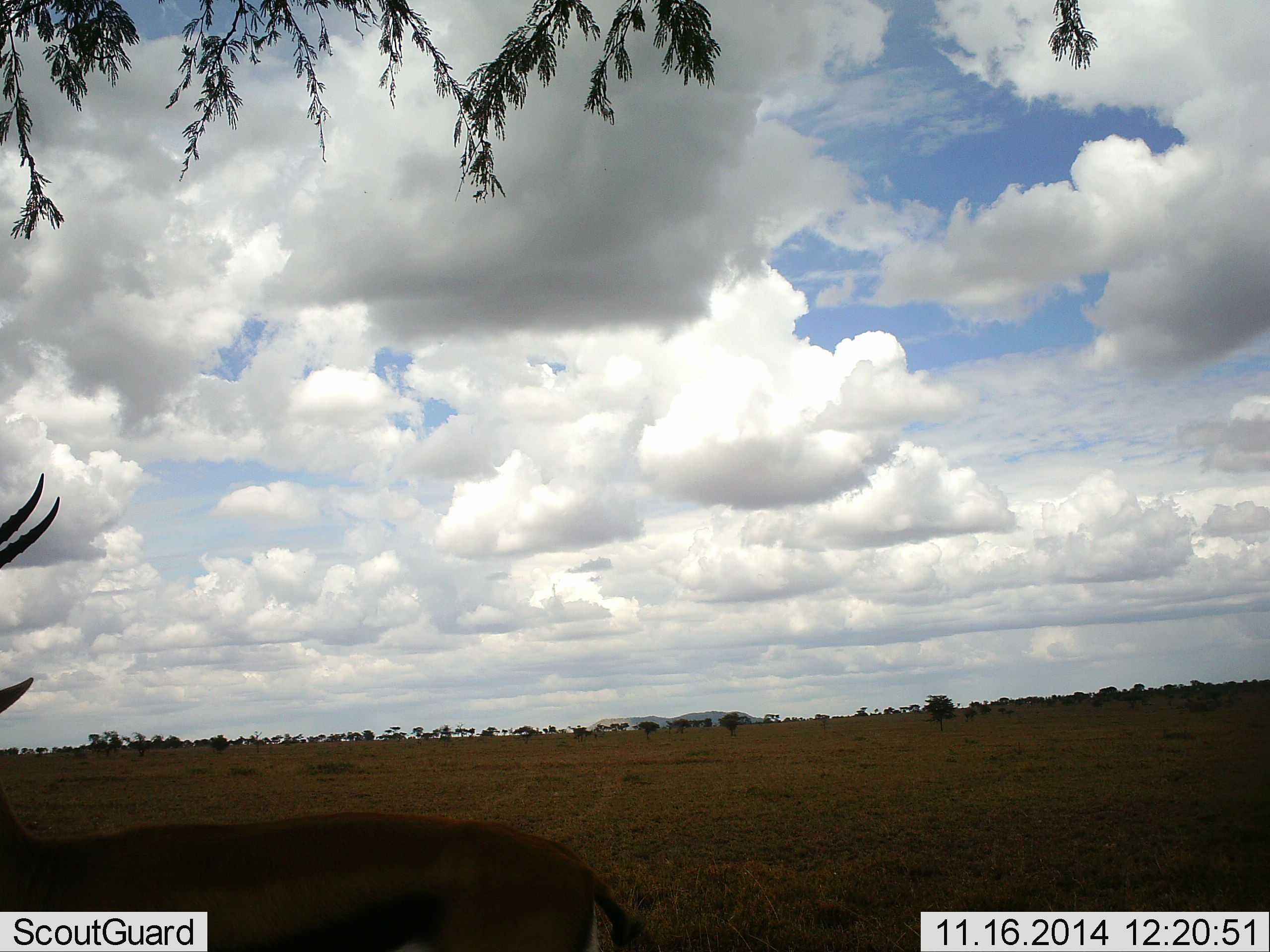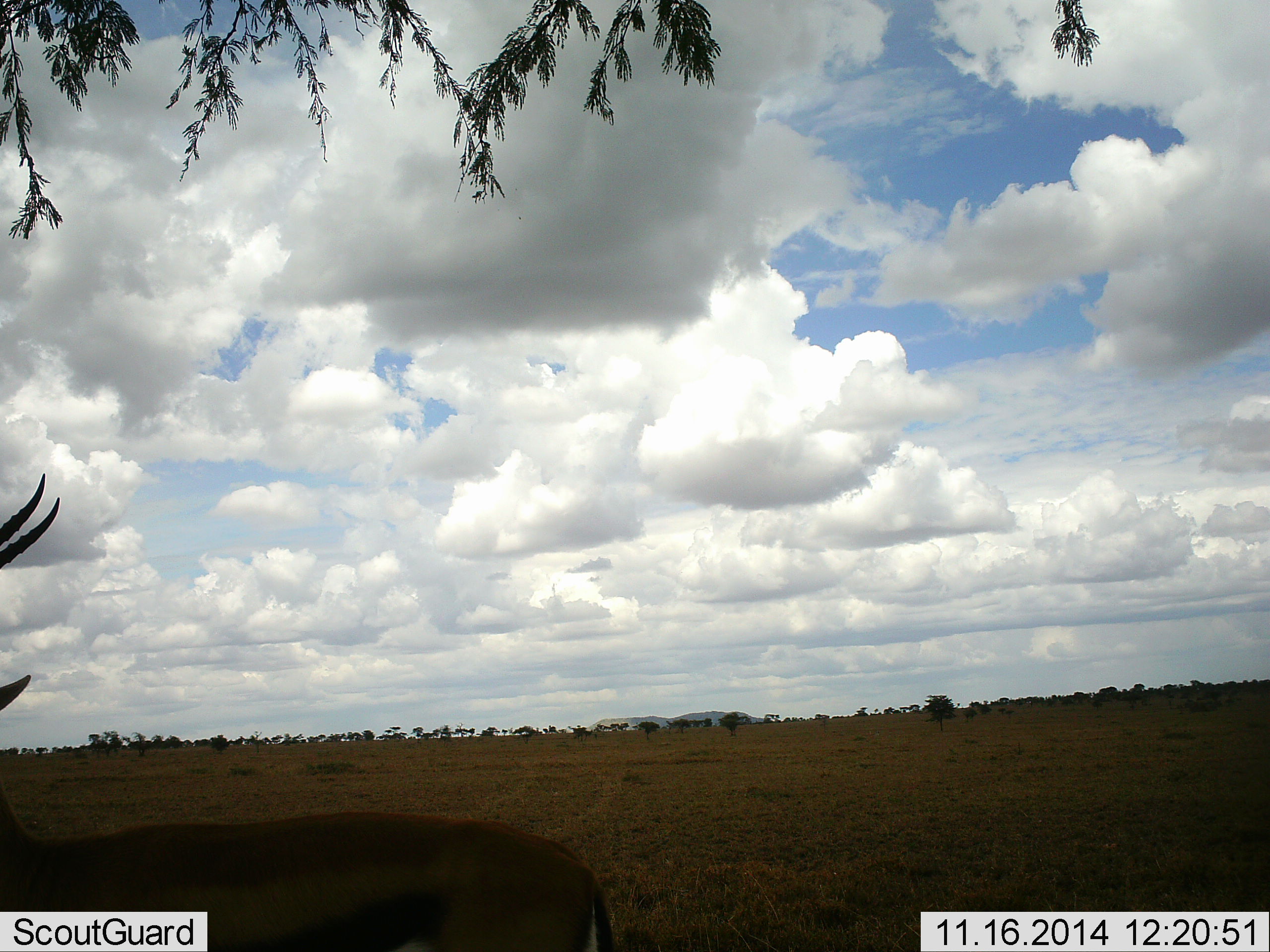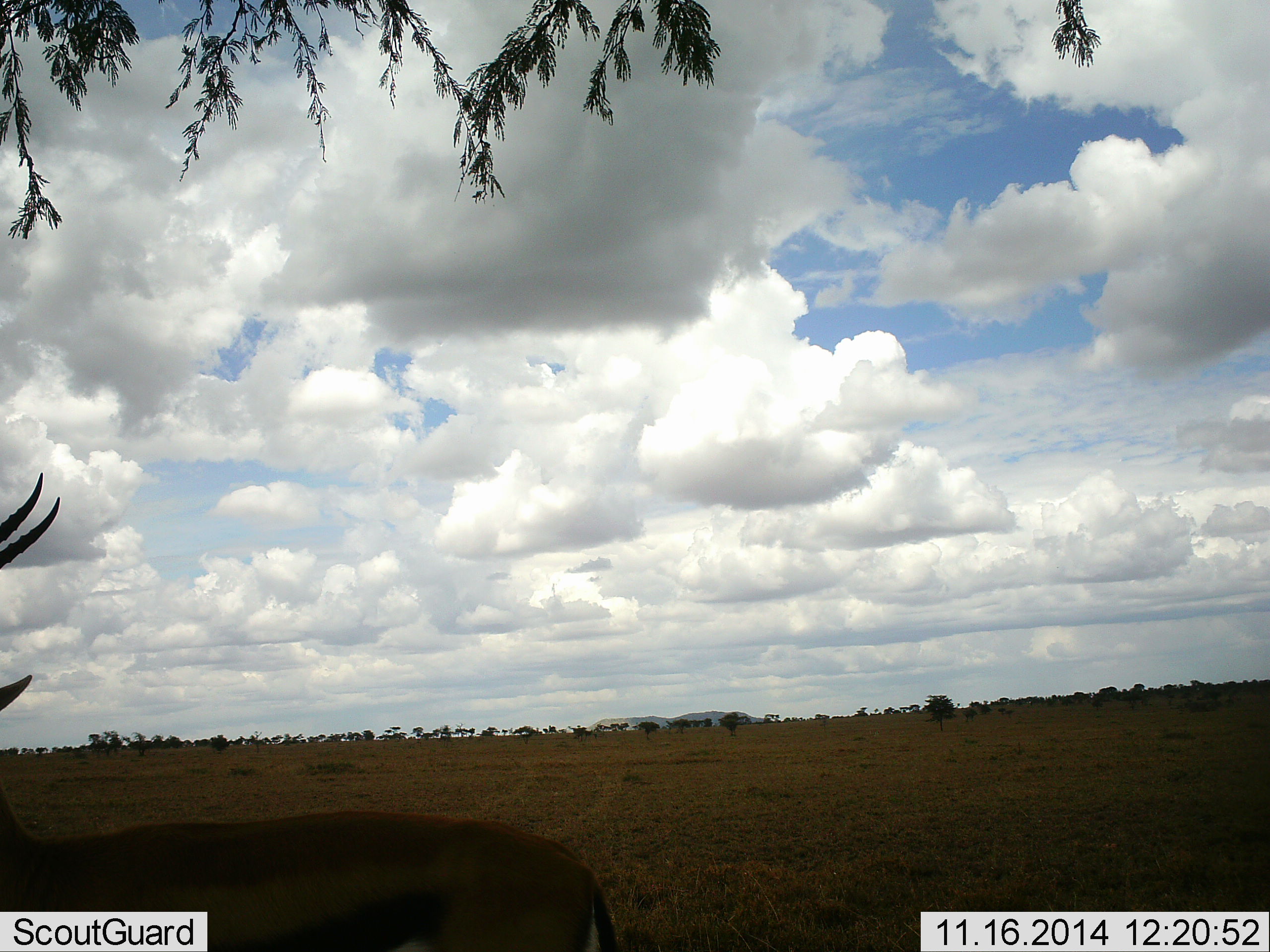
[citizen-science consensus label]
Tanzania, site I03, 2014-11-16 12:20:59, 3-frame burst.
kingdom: Animalia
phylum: Chordata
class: Mammalia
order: Artiodactyla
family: Bovidae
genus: Eudorcas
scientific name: Eudorcas thomsonii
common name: thomson's gazelle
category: gazellethomsons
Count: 1.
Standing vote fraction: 90%.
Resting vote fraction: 0%.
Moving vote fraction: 10%.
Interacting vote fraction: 0%.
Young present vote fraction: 0%.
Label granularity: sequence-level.